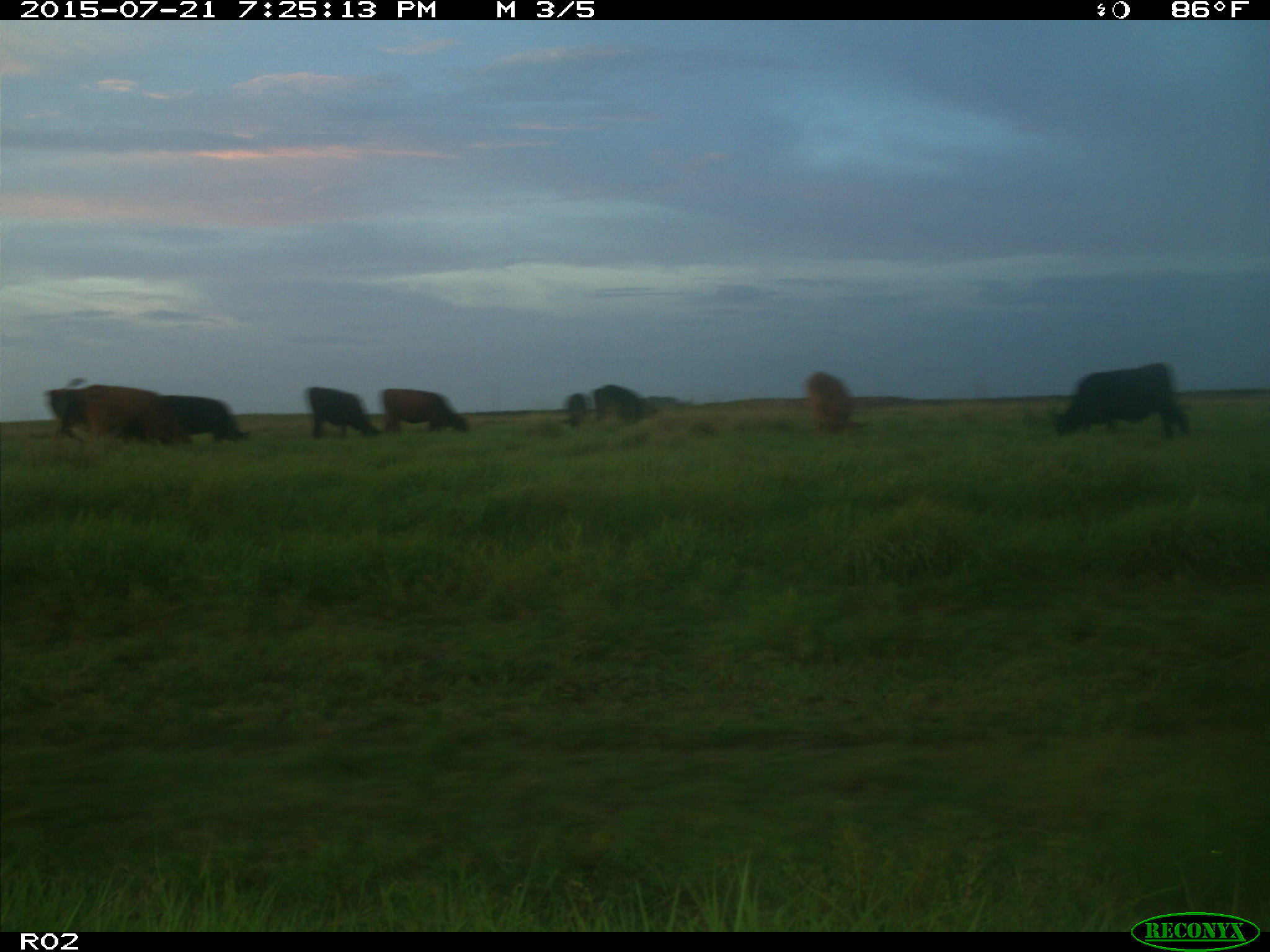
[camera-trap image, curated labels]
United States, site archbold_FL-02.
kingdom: Animalia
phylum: Chordata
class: Mammalia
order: Artiodactyla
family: Bovidae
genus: Bos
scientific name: Bos taurus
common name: domestic cow